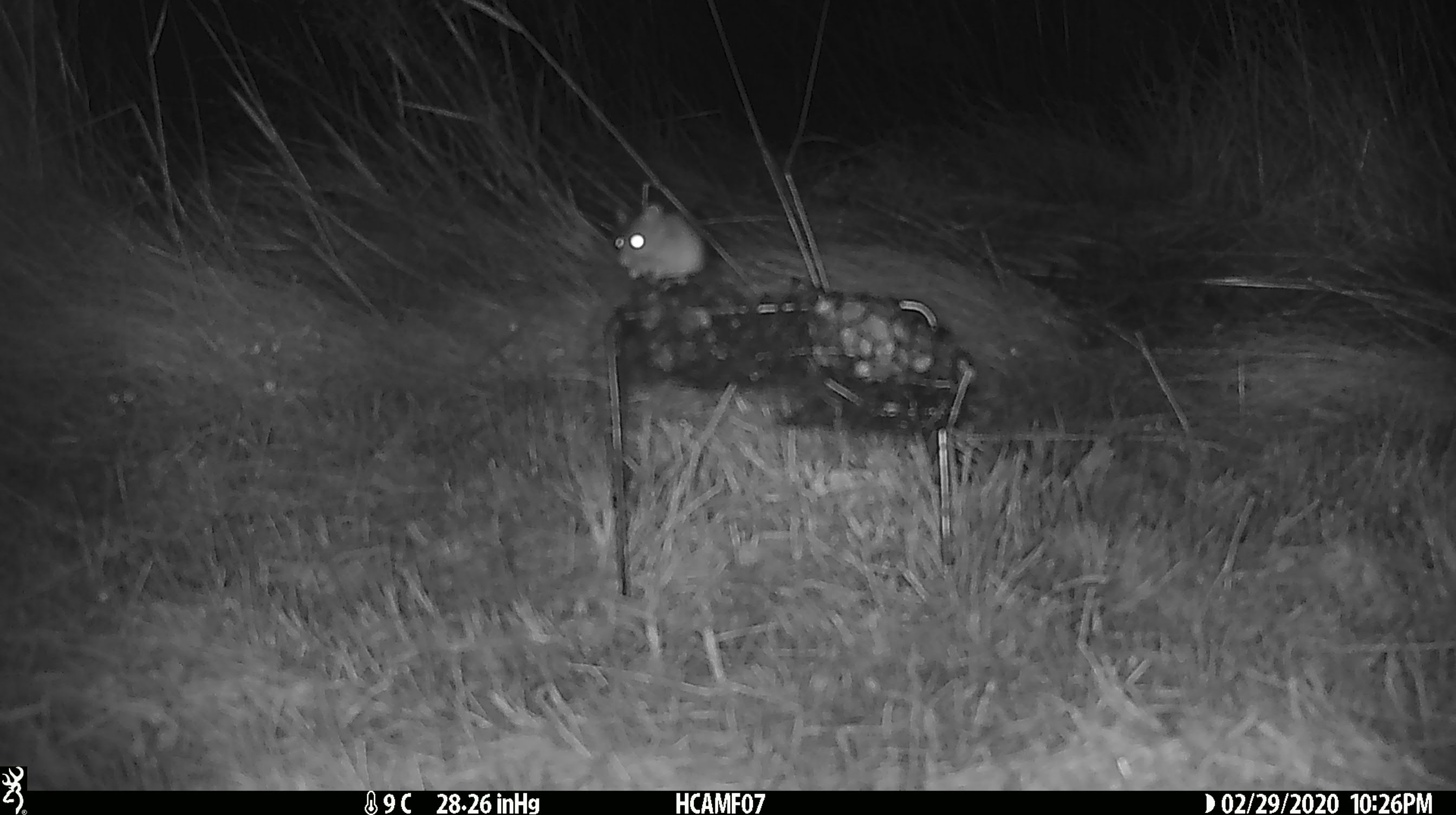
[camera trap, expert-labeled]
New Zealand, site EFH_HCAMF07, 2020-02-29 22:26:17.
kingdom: Animalia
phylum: Chordata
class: Mammalia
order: Rodentia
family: Muridae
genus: Mus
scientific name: Mus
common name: mouse